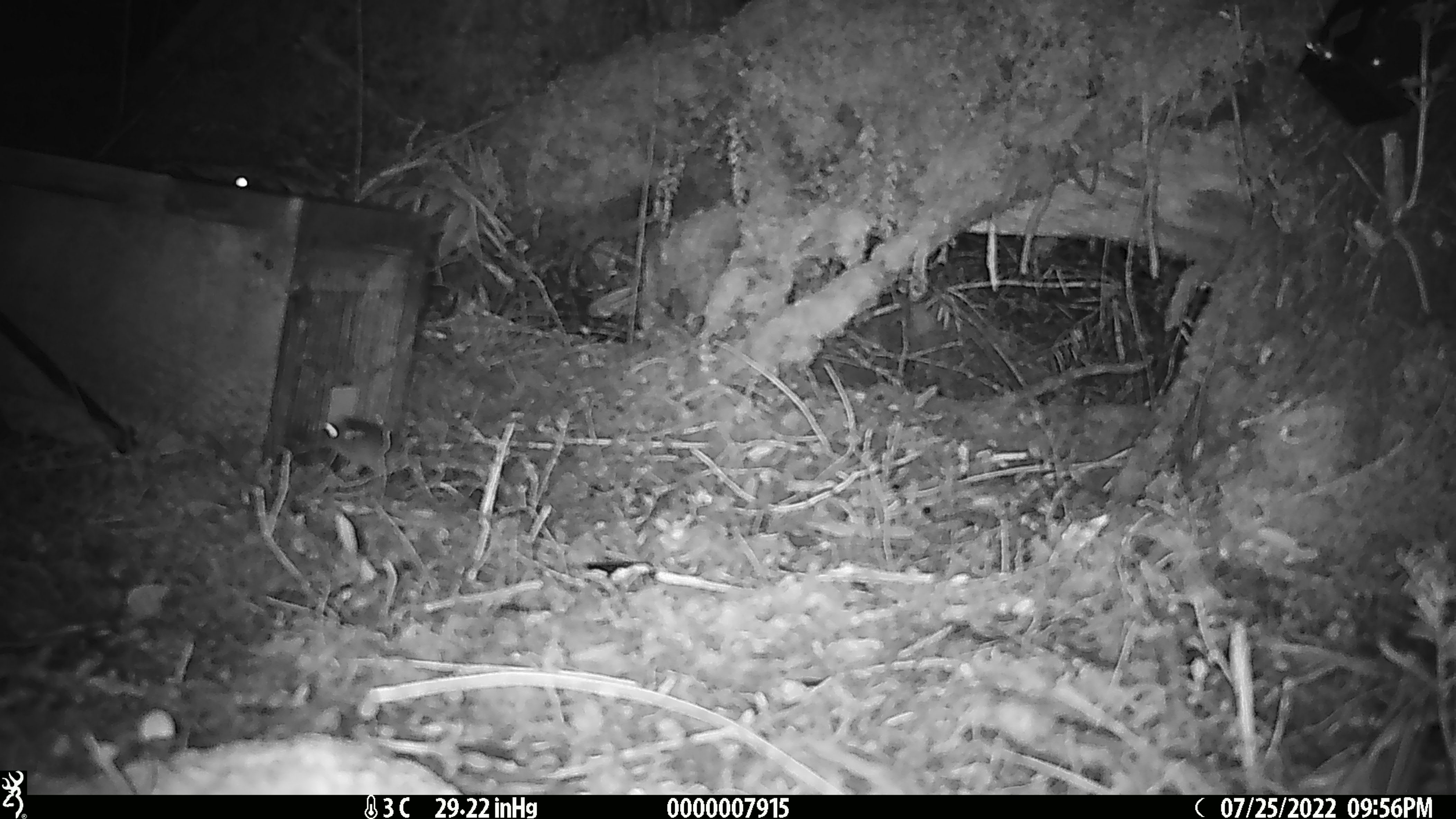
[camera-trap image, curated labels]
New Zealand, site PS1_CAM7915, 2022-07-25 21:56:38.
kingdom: Animalia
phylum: Chordata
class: Mammalia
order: Rodentia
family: Muridae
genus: Mus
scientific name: Mus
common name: mouse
Mouse (Mus).